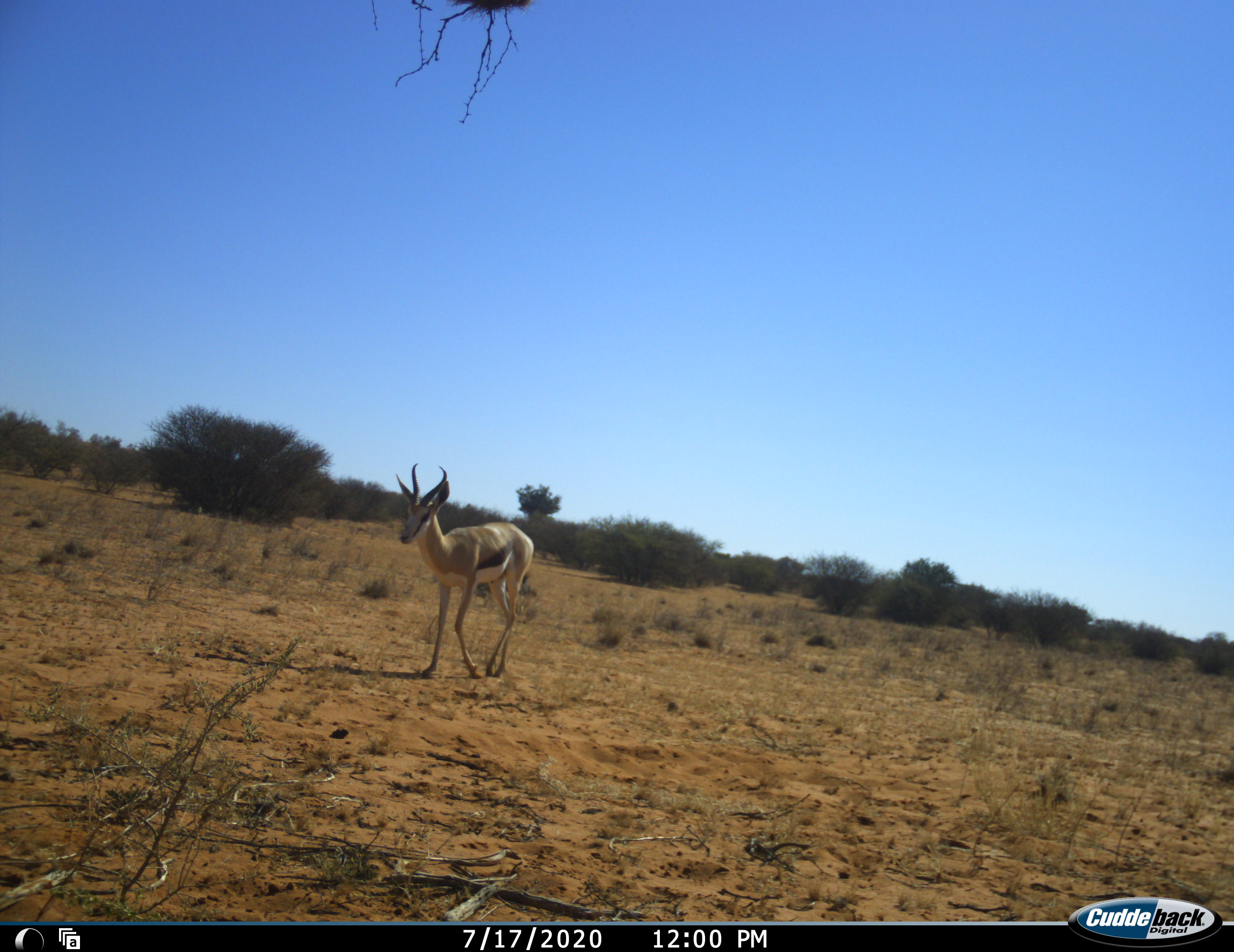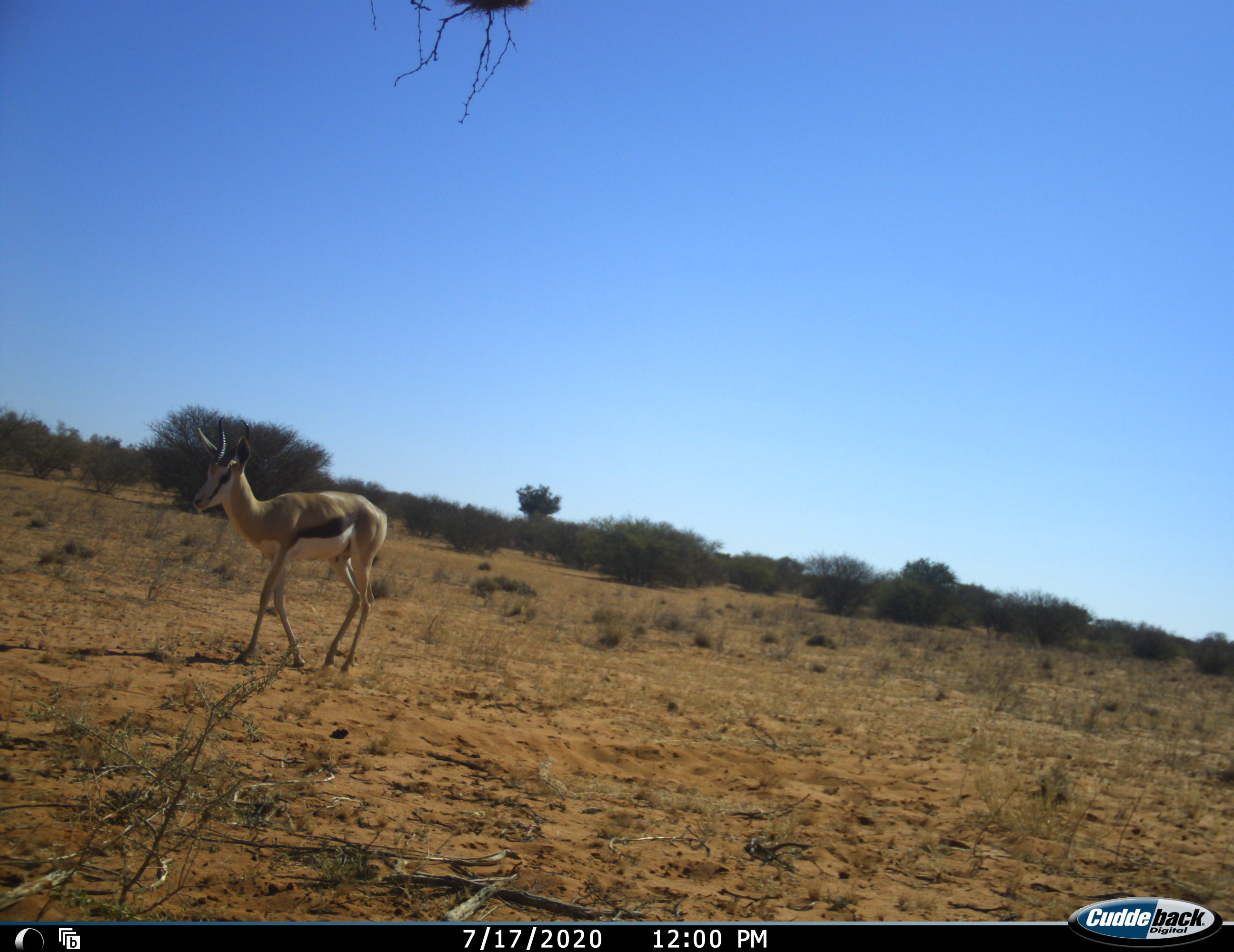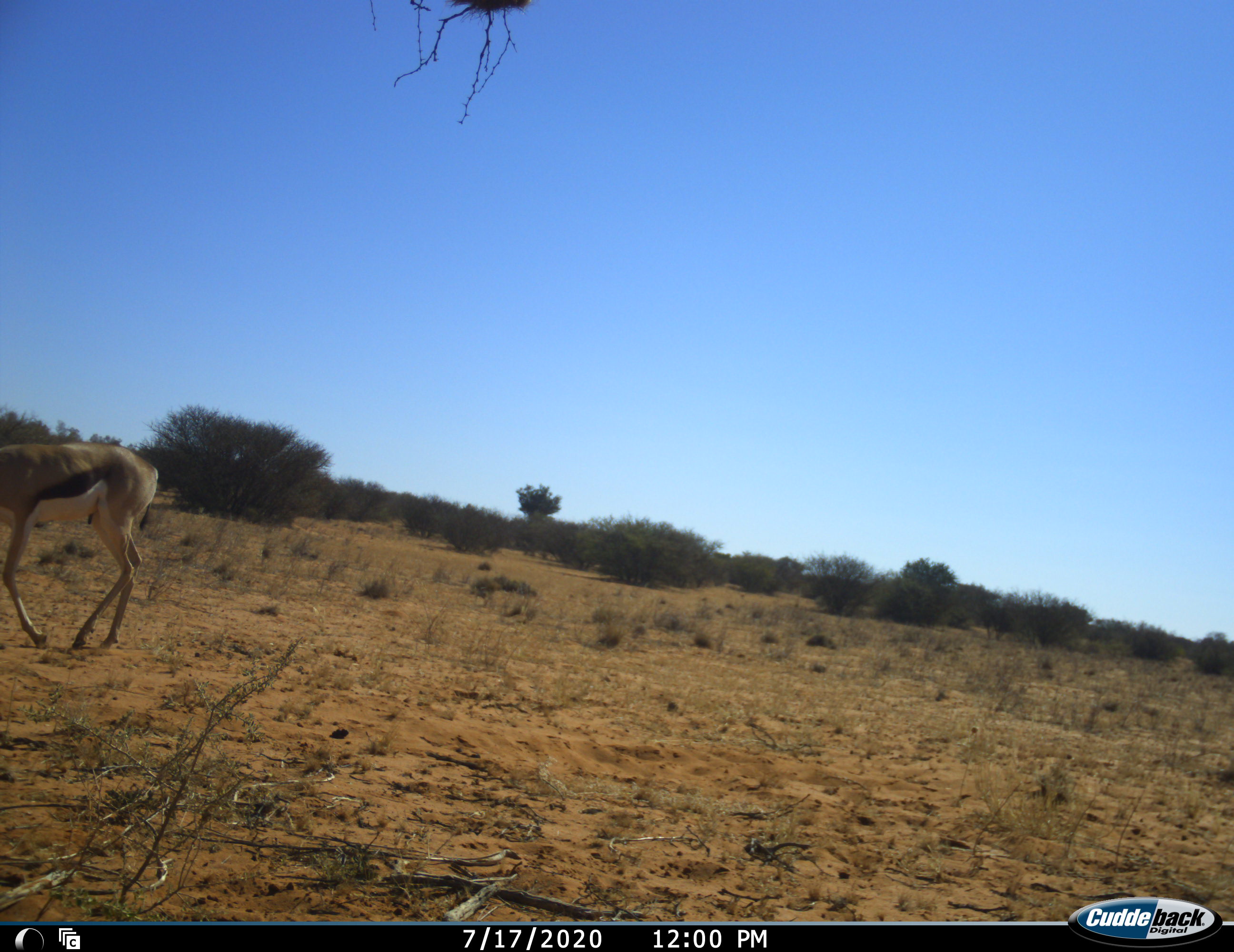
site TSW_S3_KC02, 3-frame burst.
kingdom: Animalia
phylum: Chordata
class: Mammalia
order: Artiodactyla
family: Bovidae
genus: Antidorcas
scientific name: Antidorcas marsupialis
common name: springbok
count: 1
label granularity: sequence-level